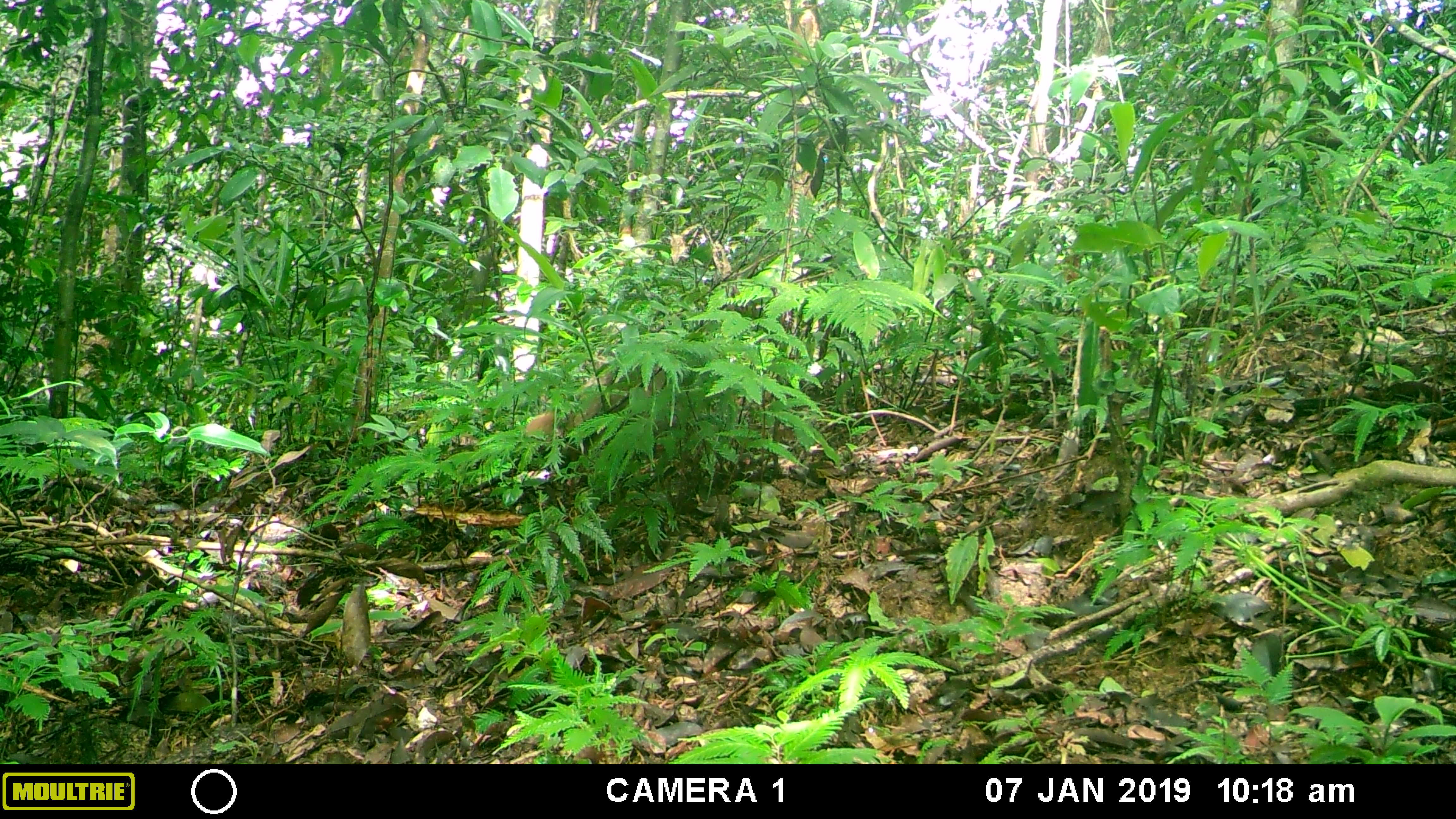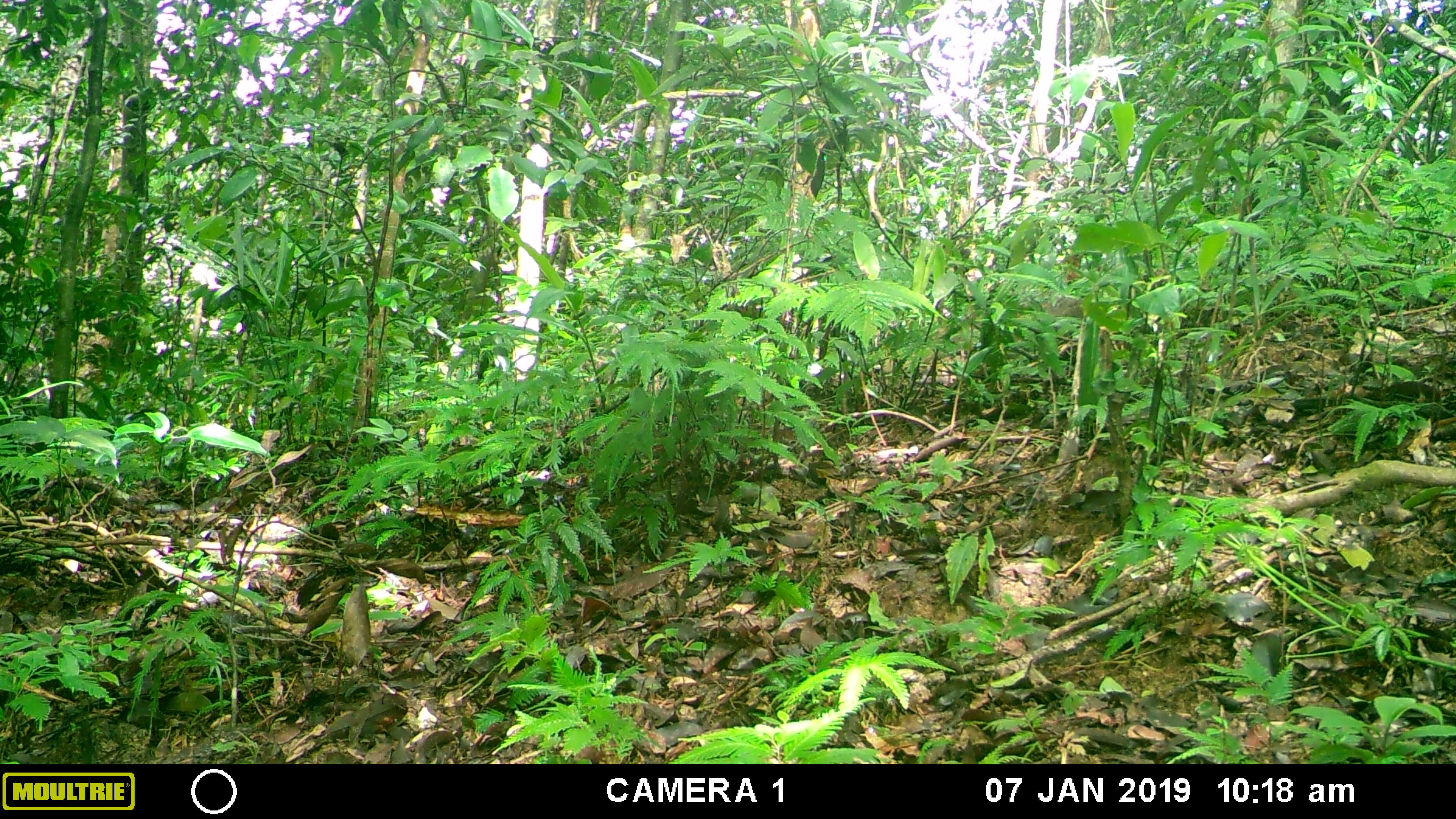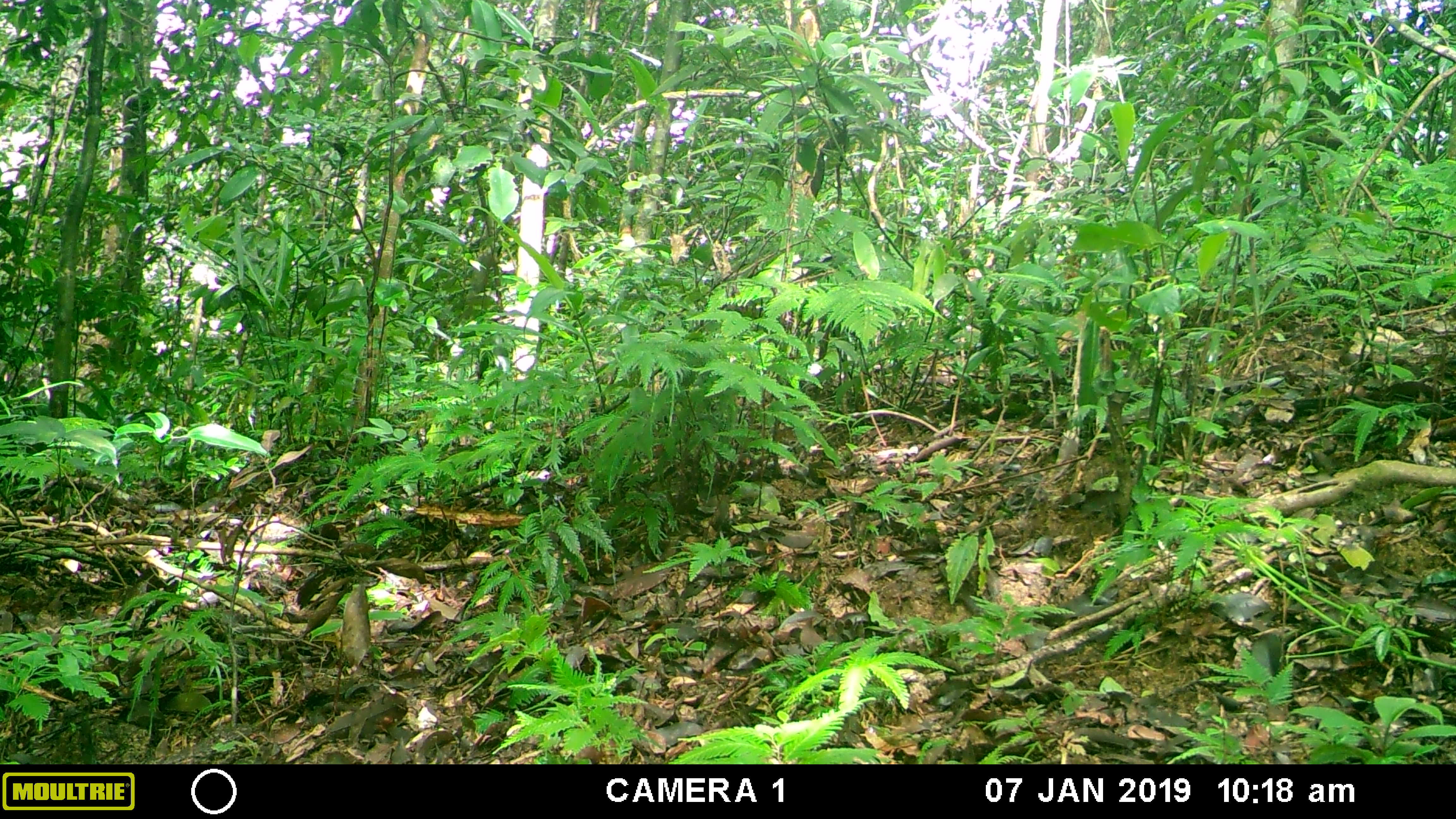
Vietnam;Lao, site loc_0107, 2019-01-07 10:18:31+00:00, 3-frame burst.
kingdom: Animalia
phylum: Chordata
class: Mammalia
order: Carnivora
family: Herpestidae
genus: Urva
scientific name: Urva urva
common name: crab-eating mongoose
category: crab eating mongoose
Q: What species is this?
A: Crab eating mongoose (crab-eating mongoose) (Urva urva).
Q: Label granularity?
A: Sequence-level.